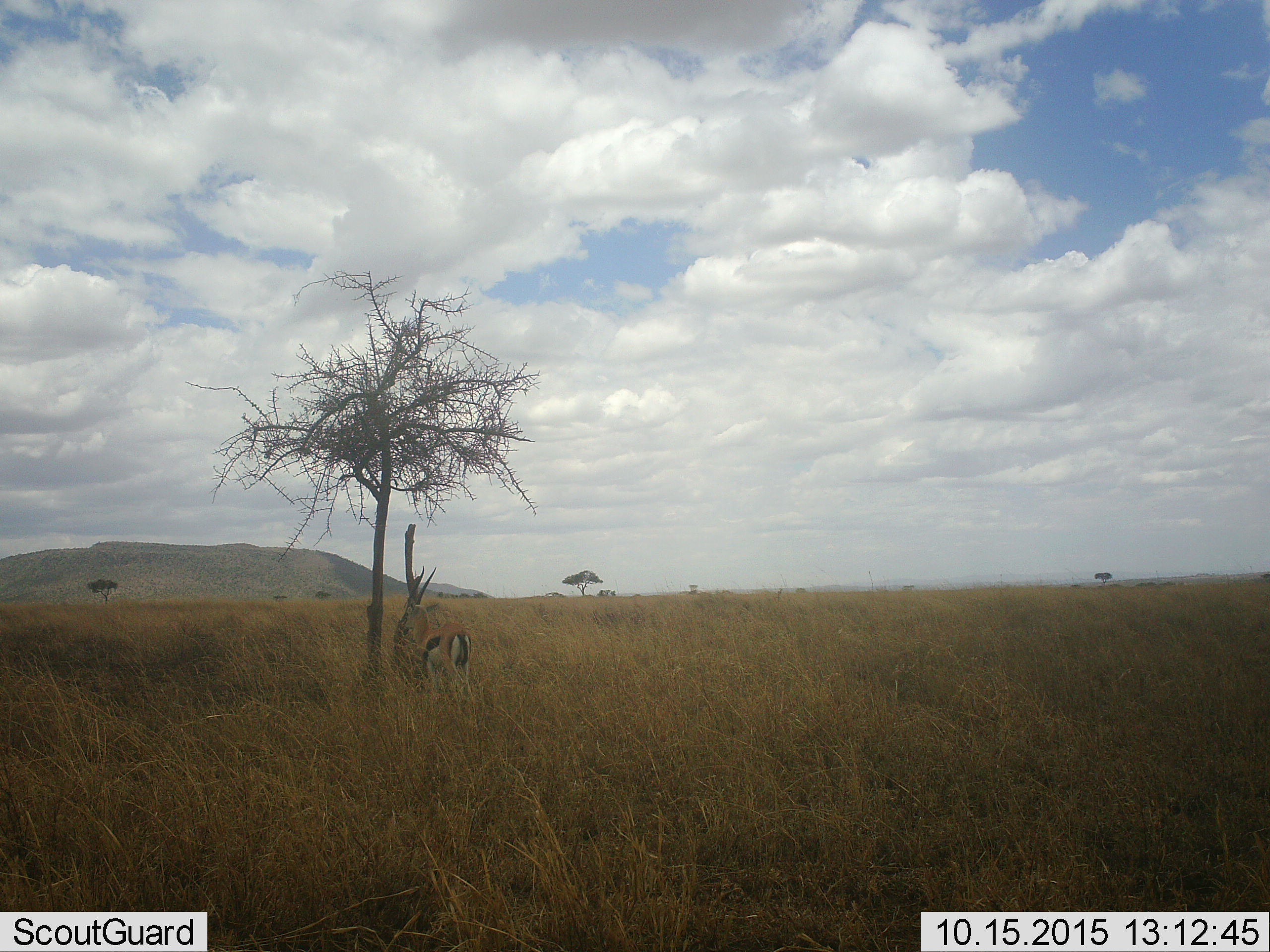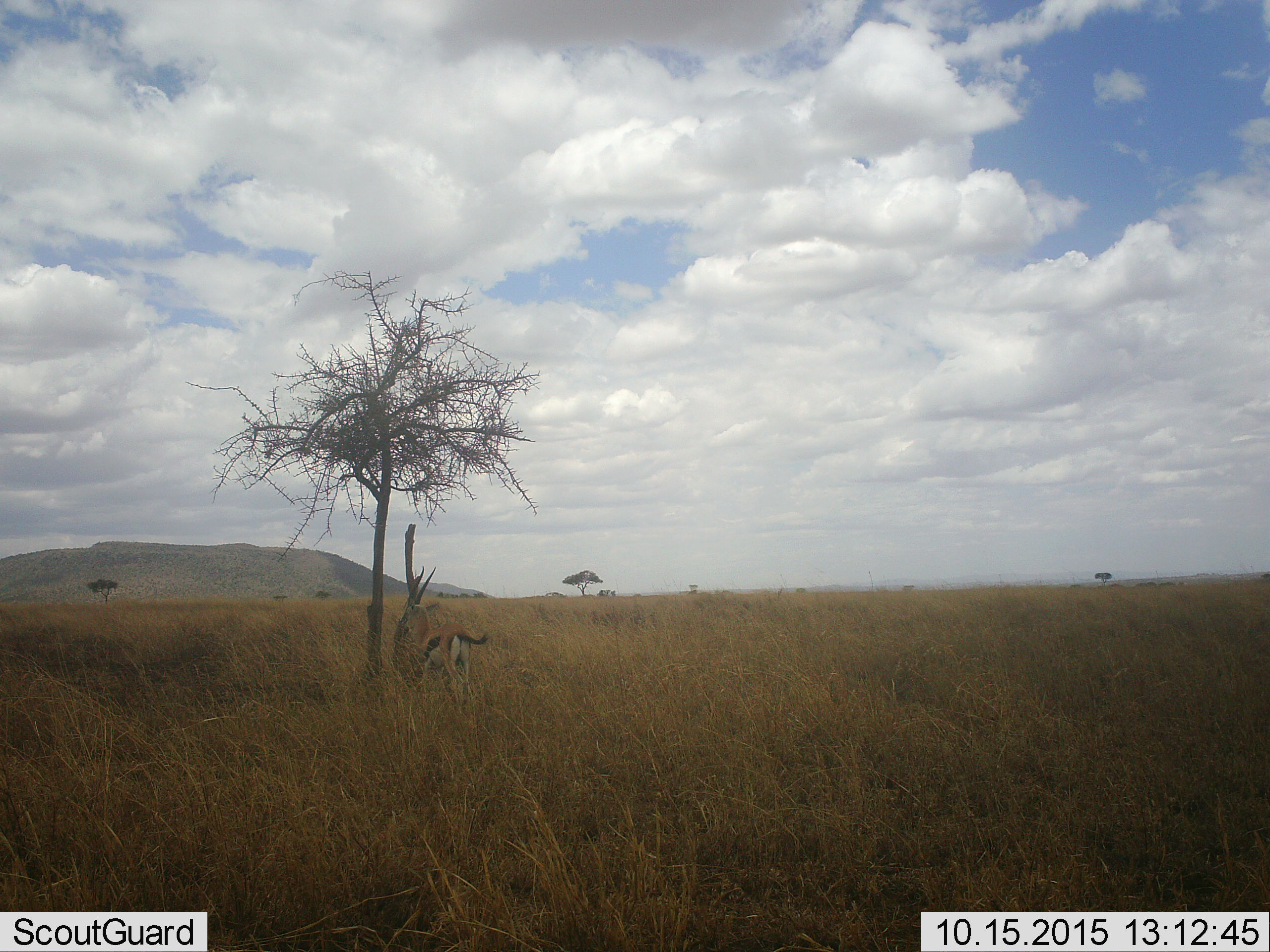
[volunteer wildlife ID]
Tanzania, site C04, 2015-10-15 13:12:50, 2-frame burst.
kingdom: Animalia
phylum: Chordata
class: Mammalia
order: Artiodactyla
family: Bovidae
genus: Eudorcas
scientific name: Eudorcas thomsonii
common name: thomson's gazelle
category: gazellethomsons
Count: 1.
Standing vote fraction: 88%.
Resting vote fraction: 0%.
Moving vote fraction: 6%.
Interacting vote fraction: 0%.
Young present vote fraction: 0%.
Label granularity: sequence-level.